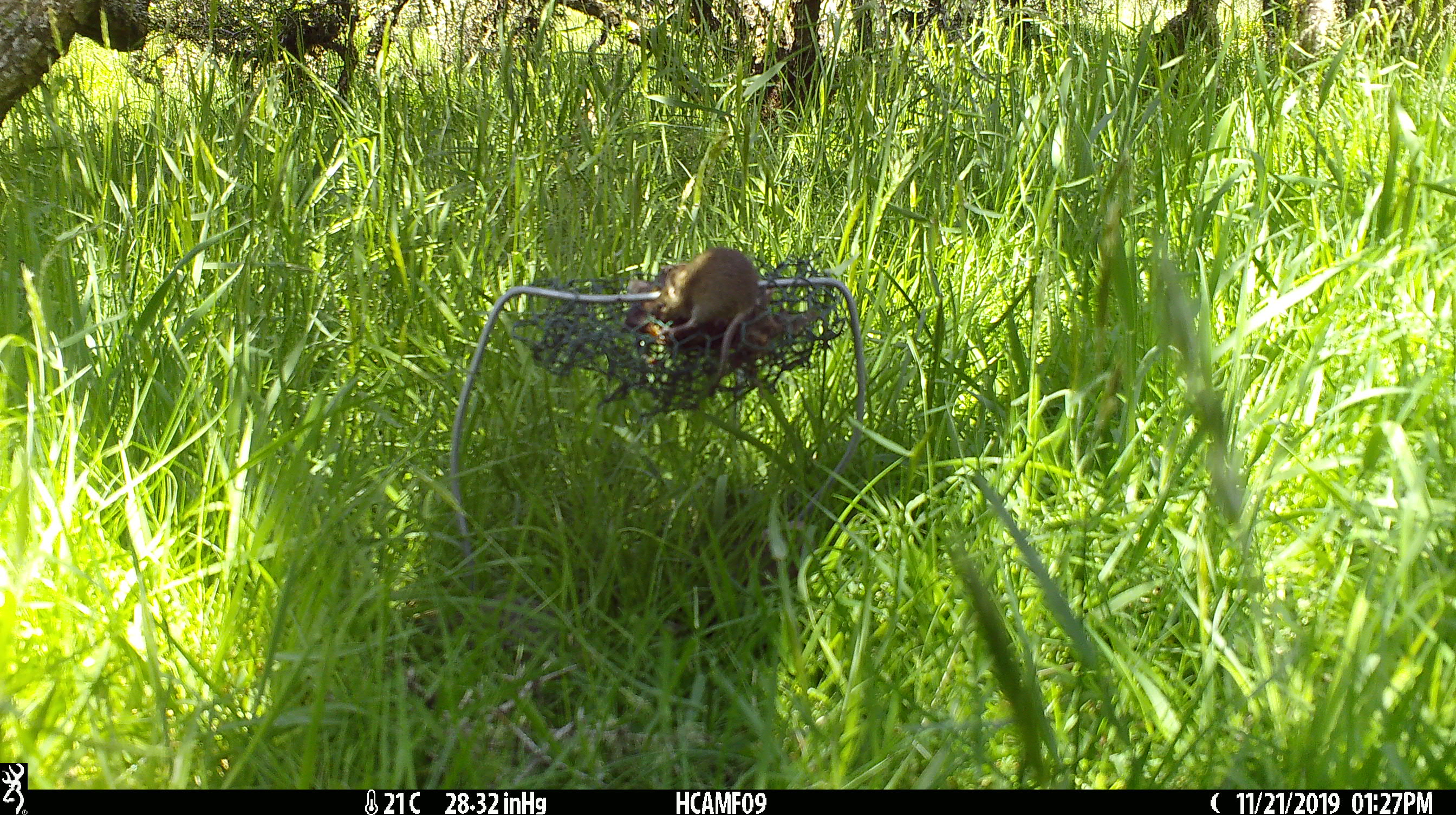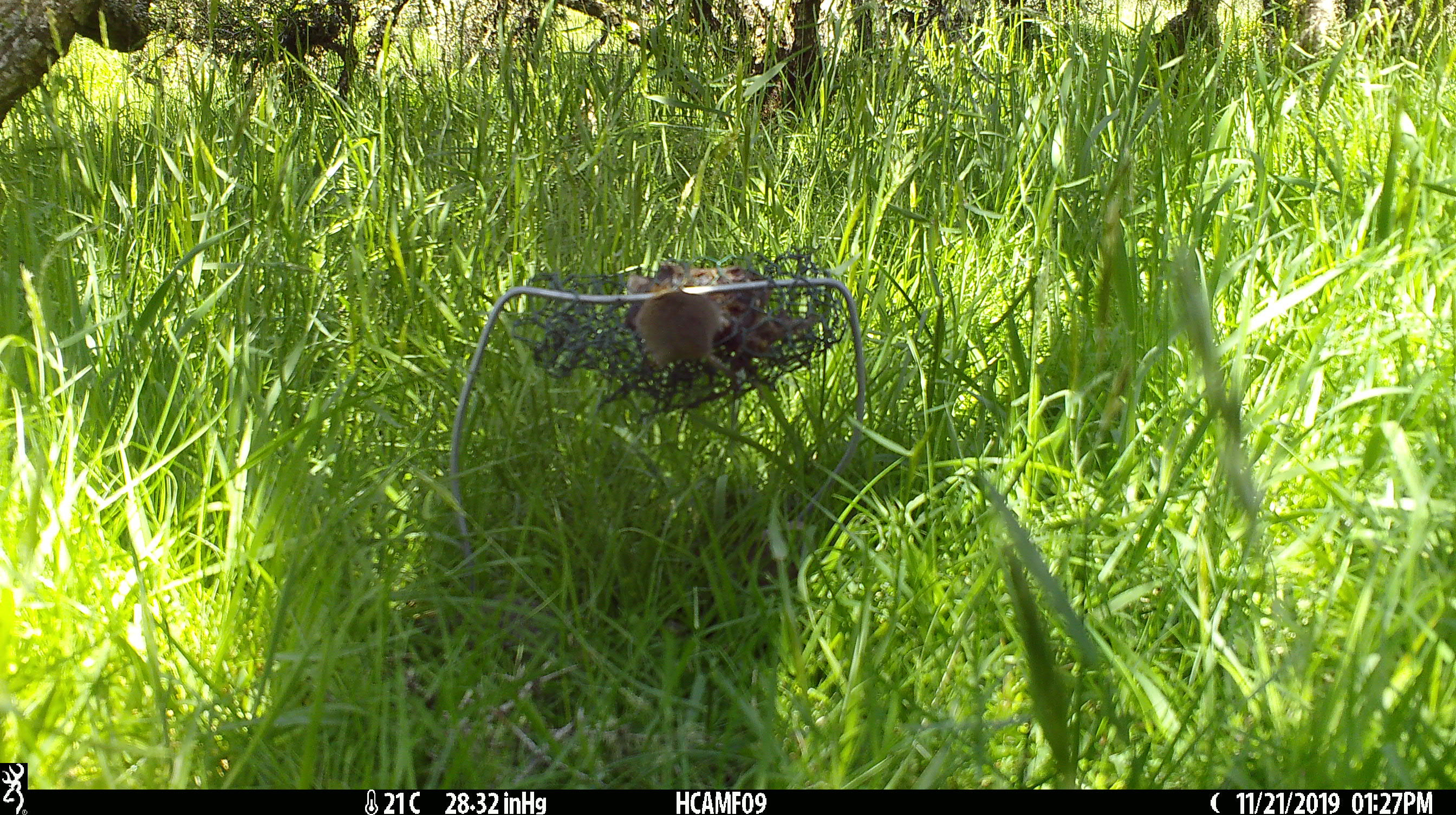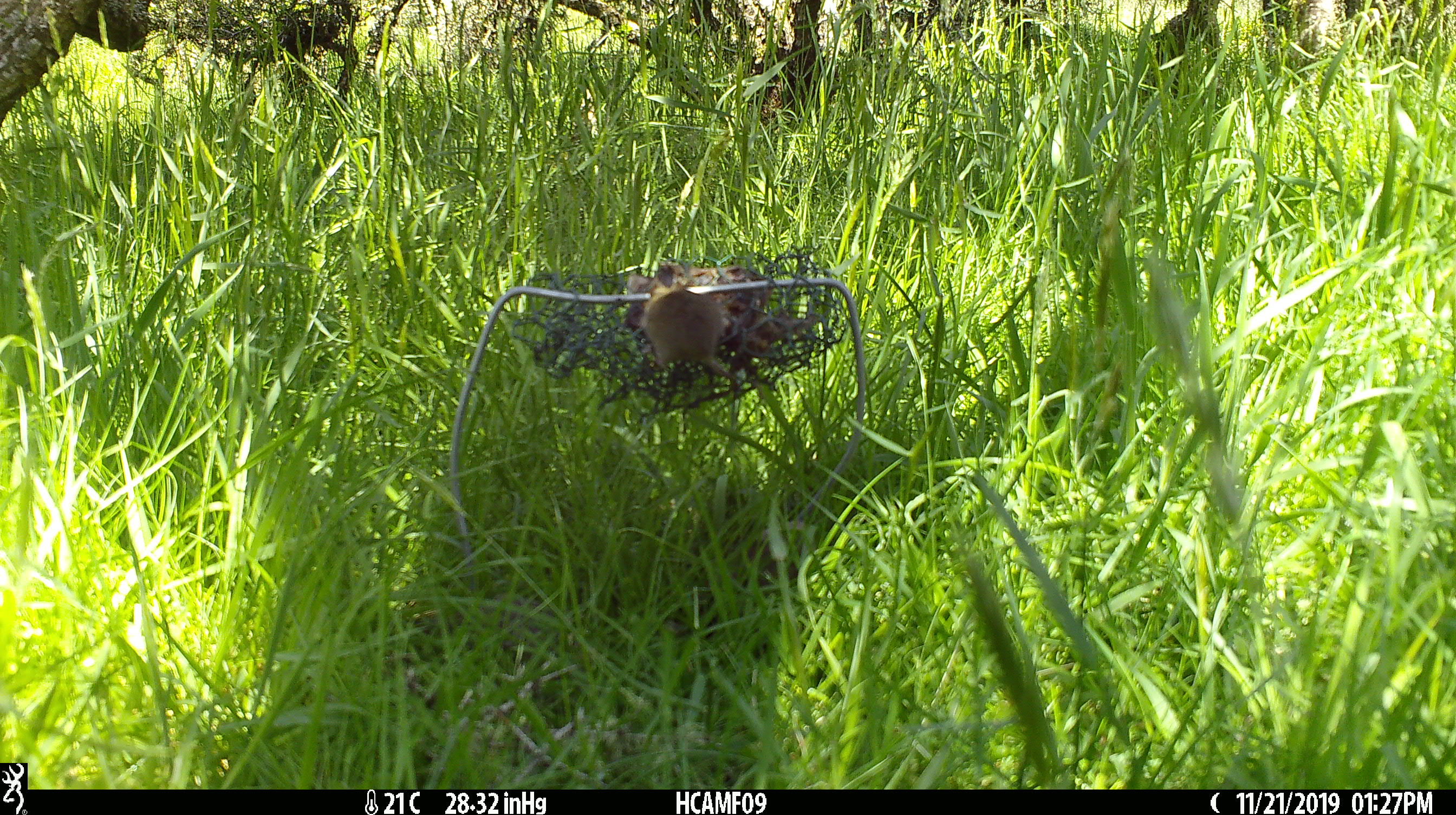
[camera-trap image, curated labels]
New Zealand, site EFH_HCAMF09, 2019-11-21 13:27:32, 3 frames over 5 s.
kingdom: Animalia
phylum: Chordata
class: Mammalia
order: Rodentia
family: Muridae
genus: Mus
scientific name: Mus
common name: mouse